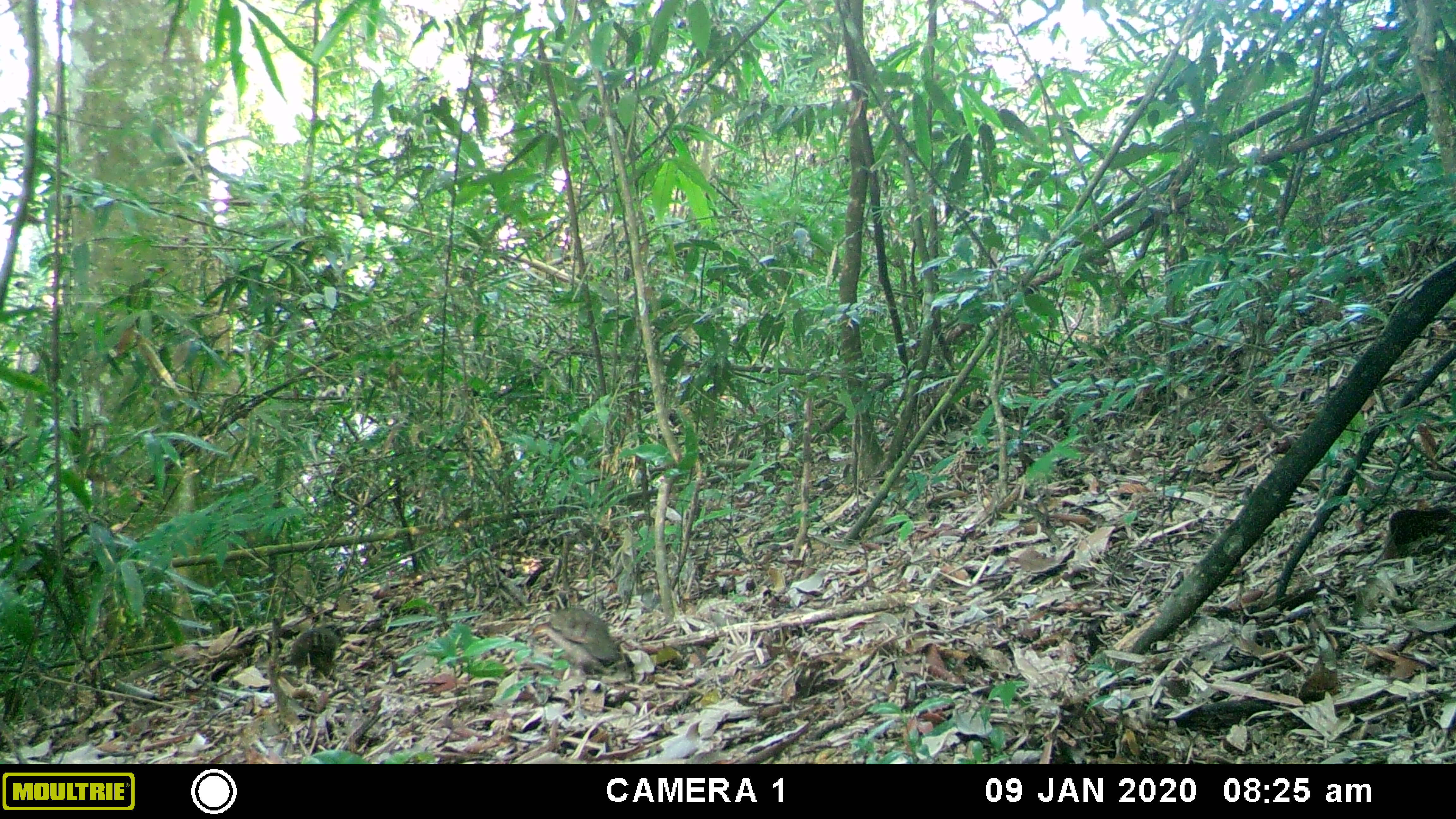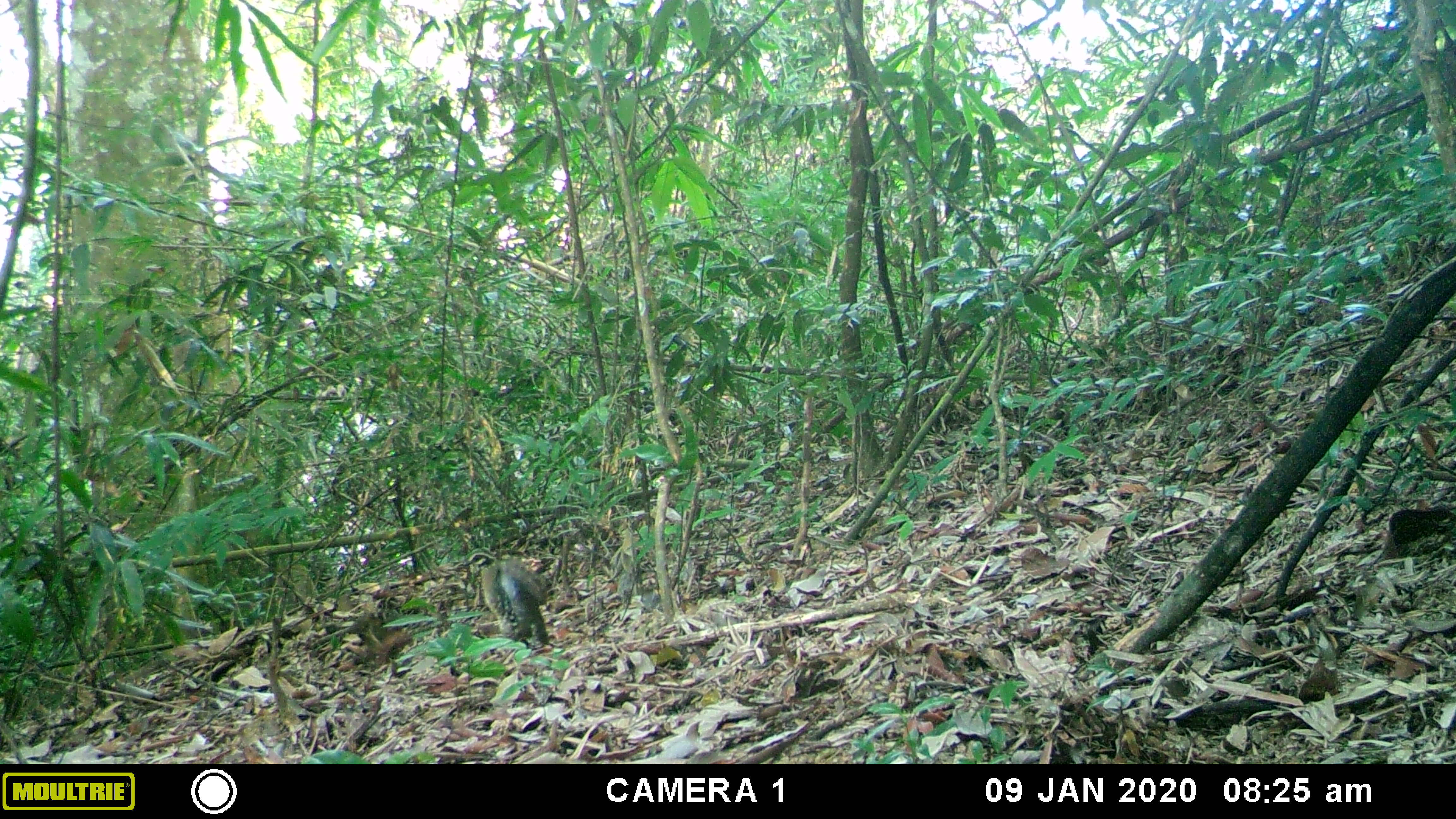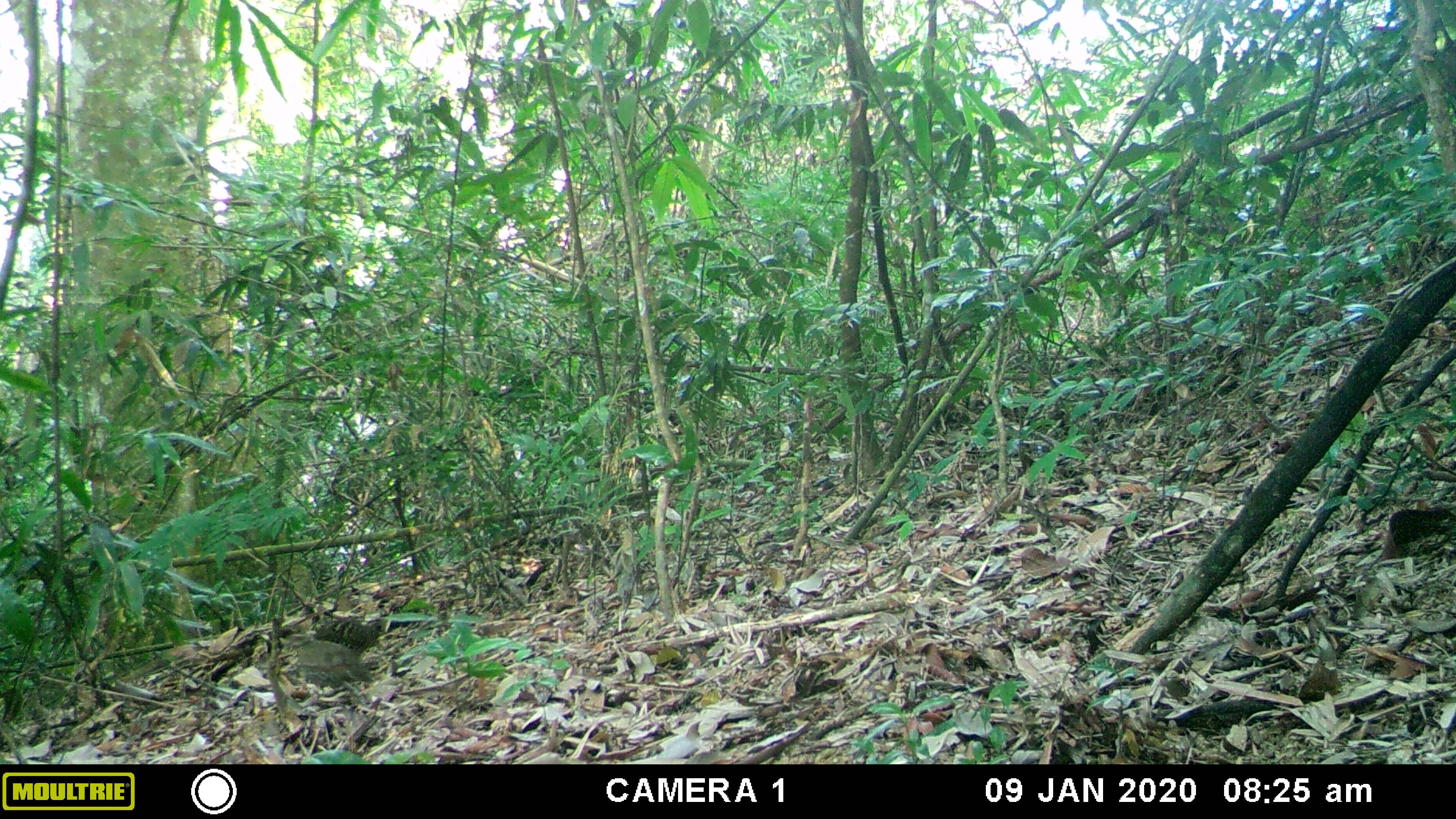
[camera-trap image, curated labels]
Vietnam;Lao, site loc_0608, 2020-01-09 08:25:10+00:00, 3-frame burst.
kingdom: Animalia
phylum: Chordata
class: Aves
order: Galliformes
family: Phasianidae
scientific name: Phasianidae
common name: partridge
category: unidentified partridge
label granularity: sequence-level